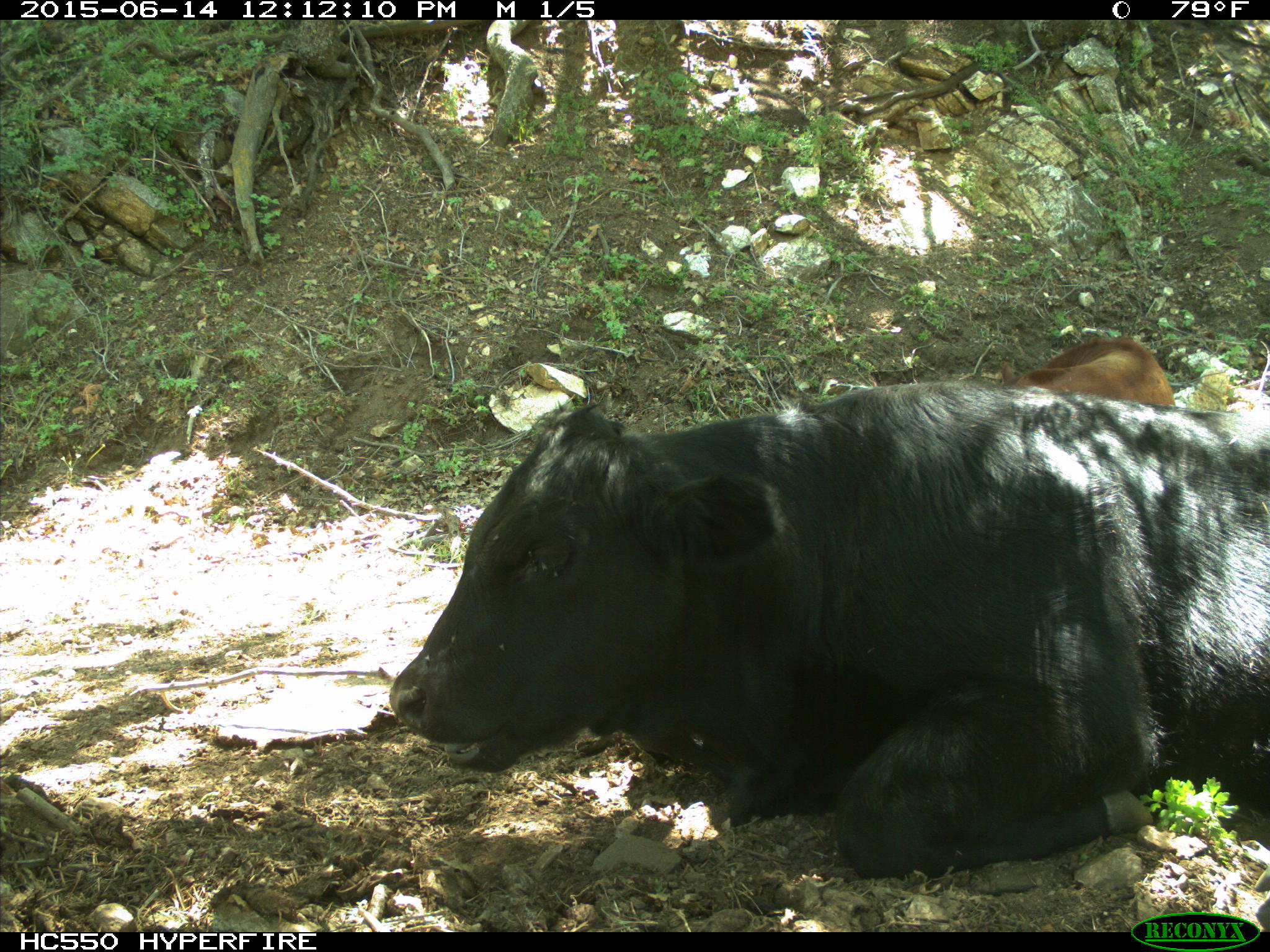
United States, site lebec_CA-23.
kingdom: Animalia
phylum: Chordata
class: Mammalia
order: Artiodactyla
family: Bovidae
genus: Bos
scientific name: Bos taurus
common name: domestic cow